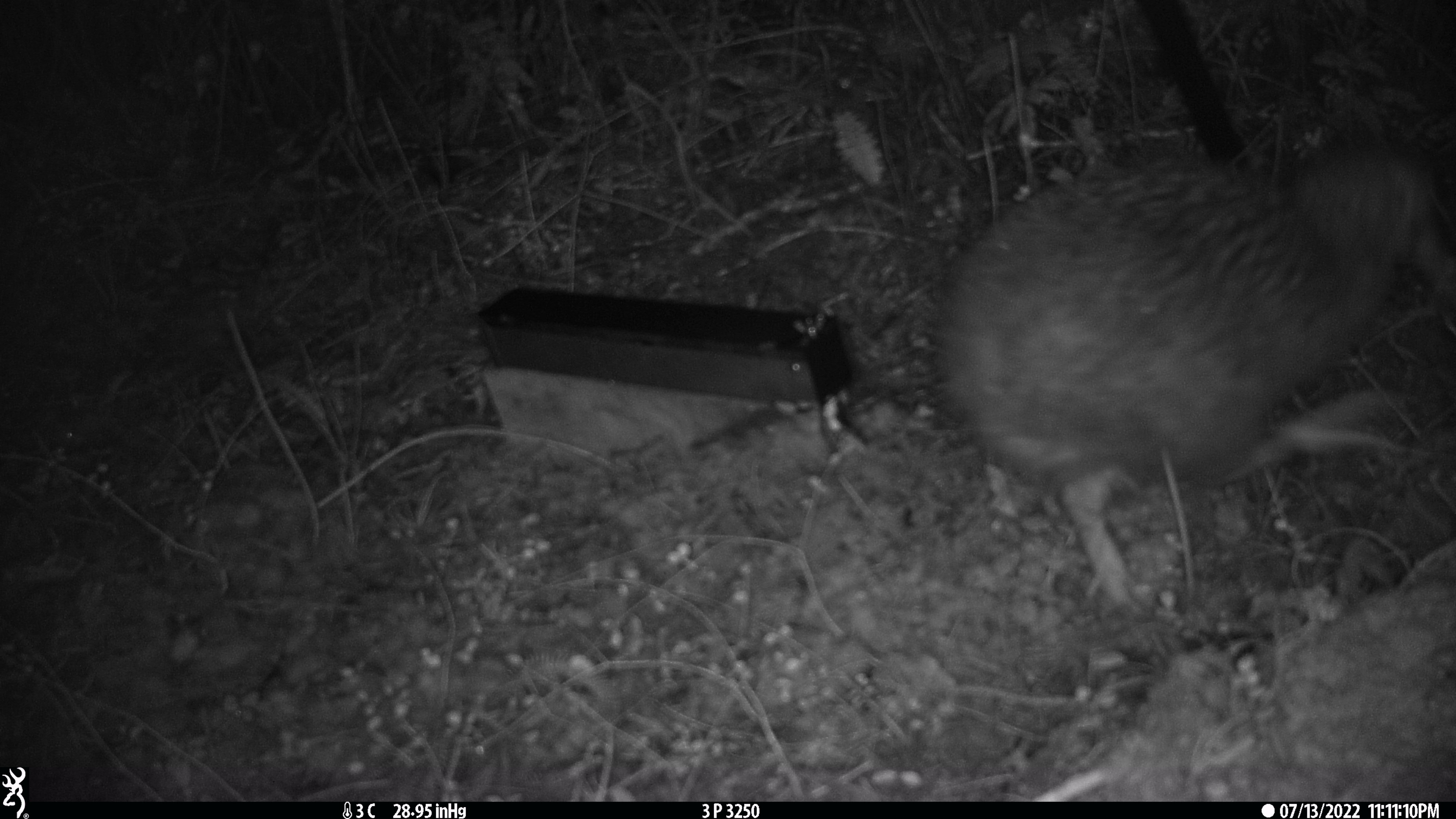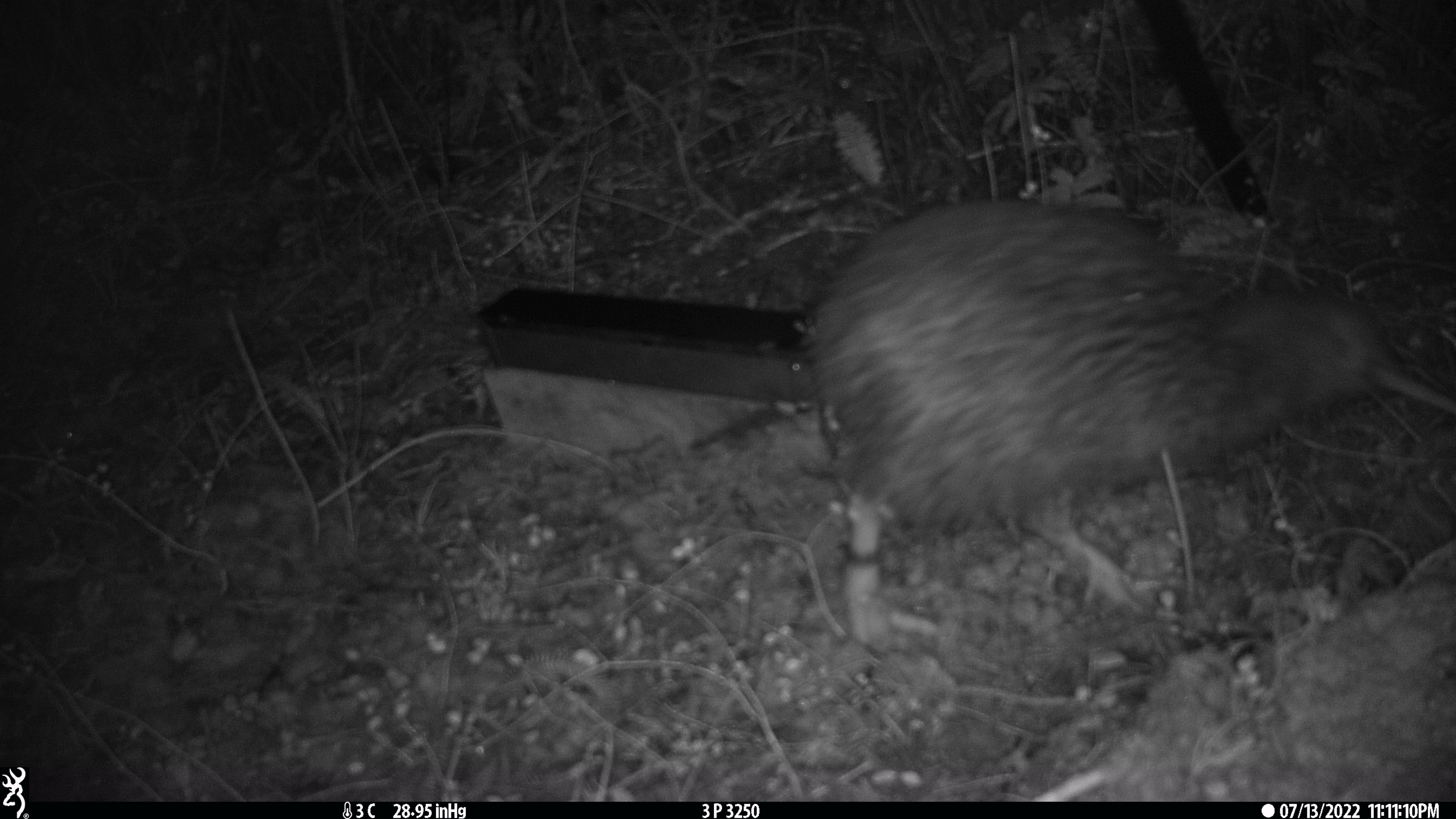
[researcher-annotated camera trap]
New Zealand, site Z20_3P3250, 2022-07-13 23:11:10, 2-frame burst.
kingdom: Animalia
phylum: Chordata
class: Aves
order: Apterygiformes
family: Apterygidae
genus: Apteryx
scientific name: Apteryx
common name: kiwi